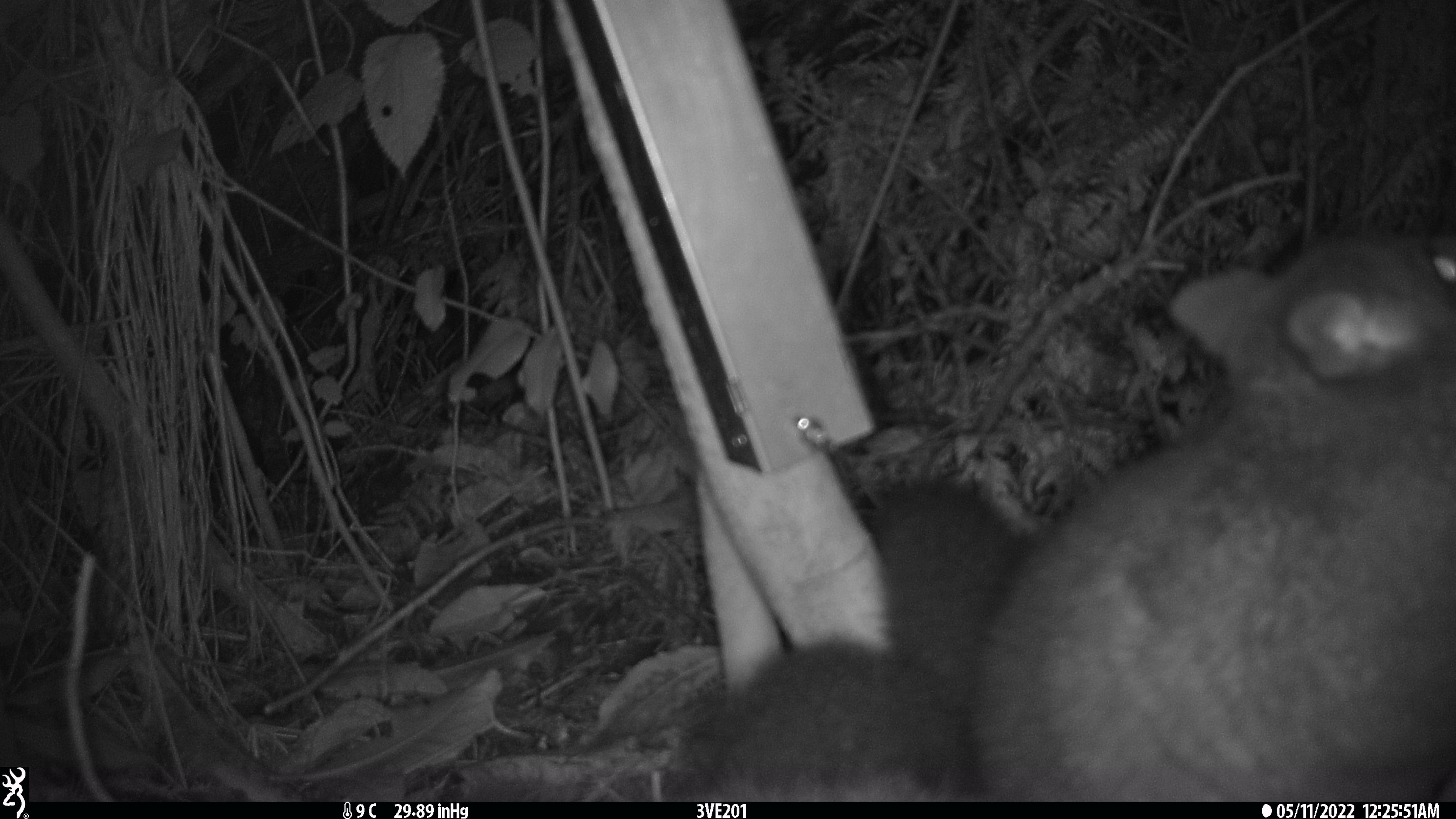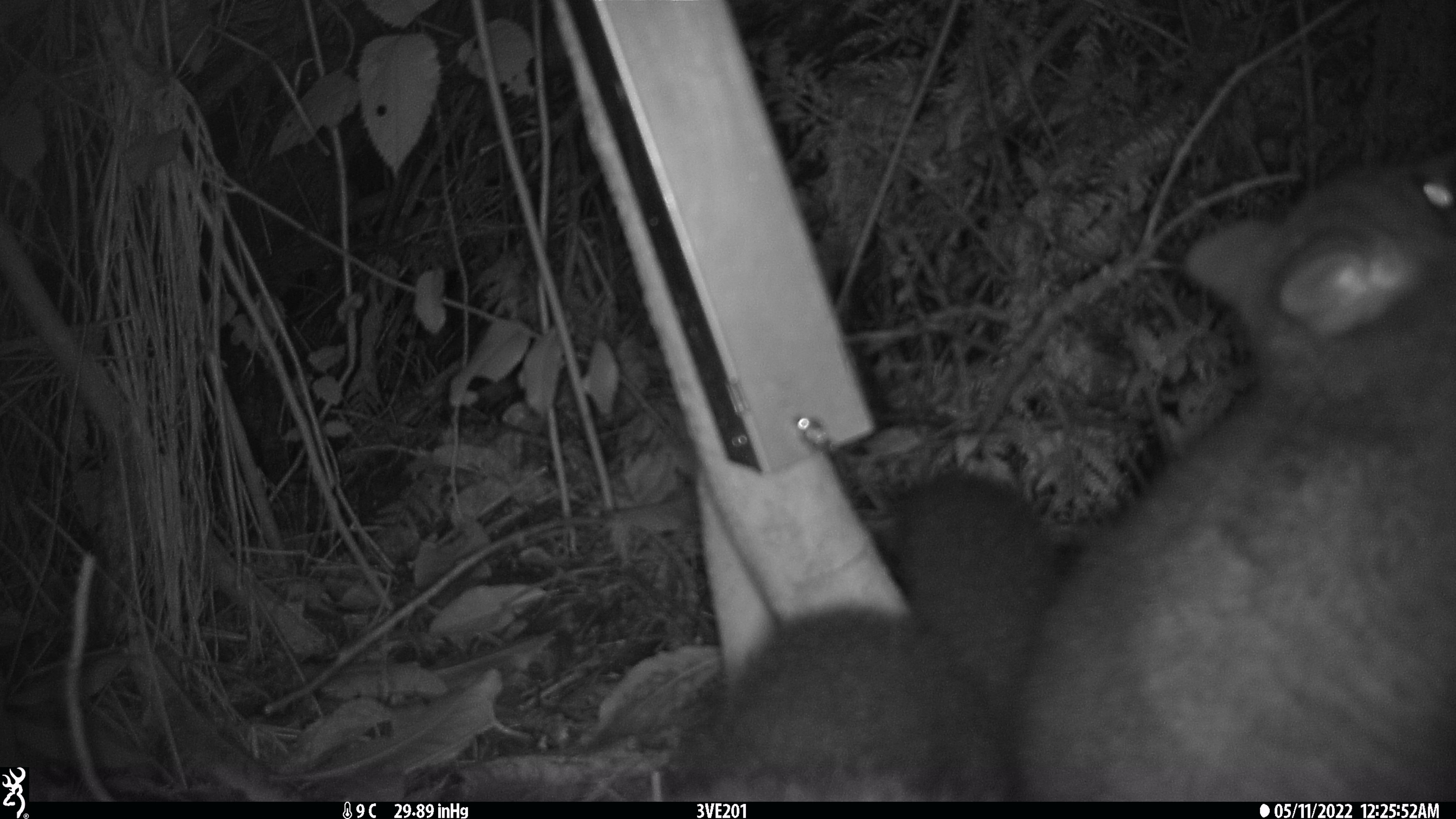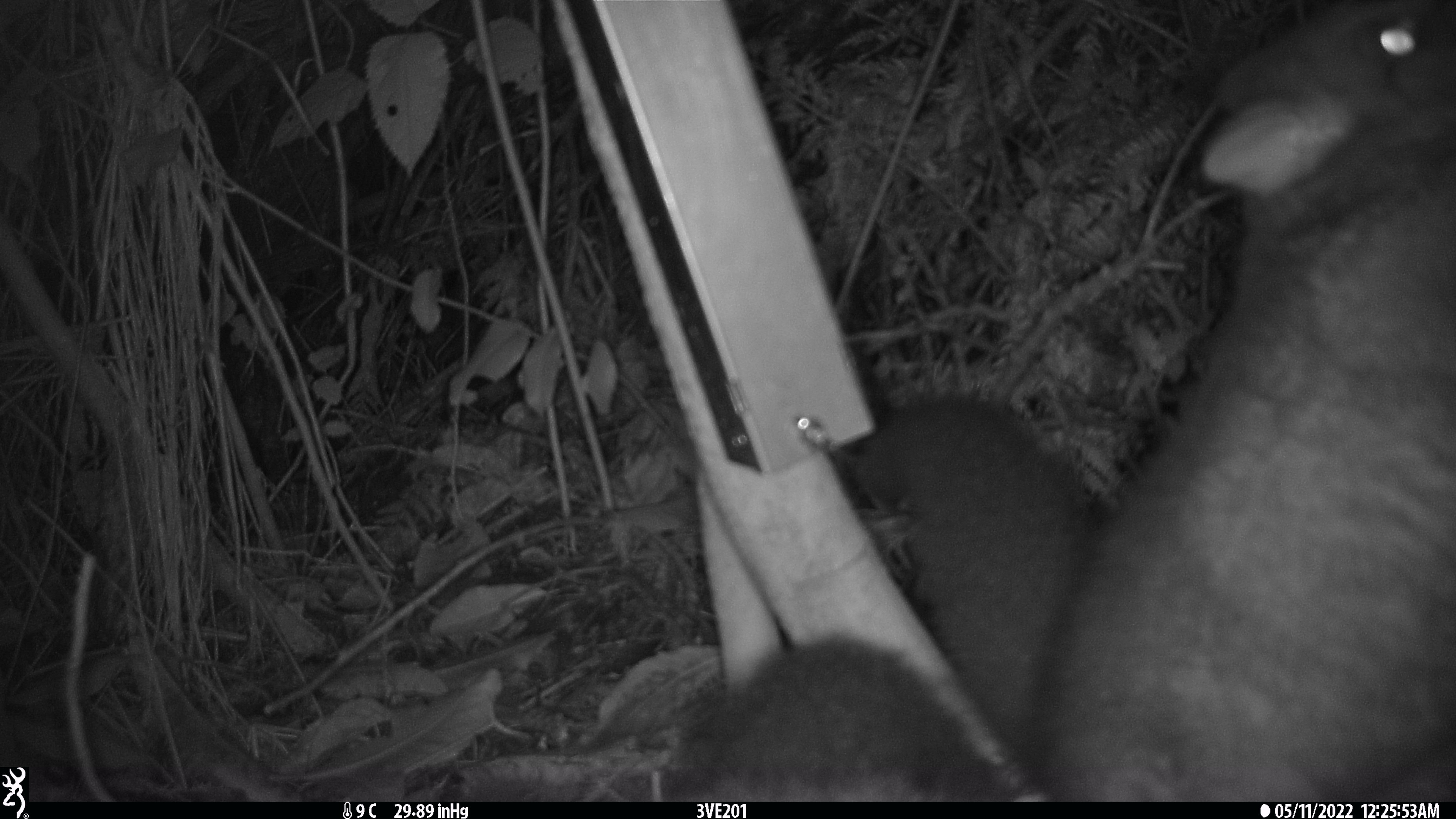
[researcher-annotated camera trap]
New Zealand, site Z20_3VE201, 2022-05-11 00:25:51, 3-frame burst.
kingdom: Animalia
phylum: Chordata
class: Mammalia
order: Diprotodontia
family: Phalangeridae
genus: Trichosurus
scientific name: Trichosurus vulpecula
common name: common brushtail possum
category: possum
Possum (common brushtail possum) (Trichosurus vulpecula).